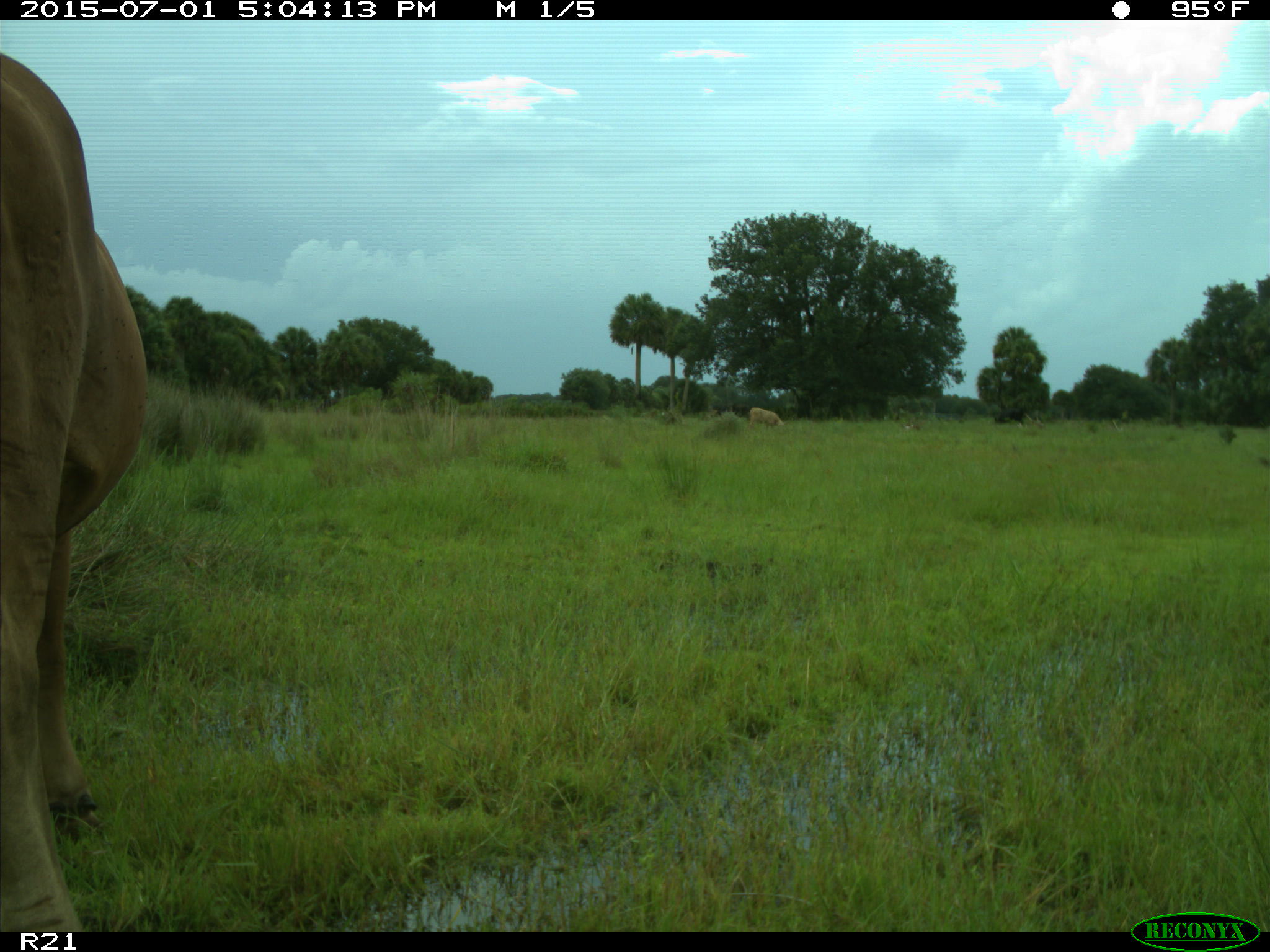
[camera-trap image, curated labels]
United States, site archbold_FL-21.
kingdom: Animalia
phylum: Chordata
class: Mammalia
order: Artiodactyla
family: Bovidae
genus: Bos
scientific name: Bos taurus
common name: domestic cow